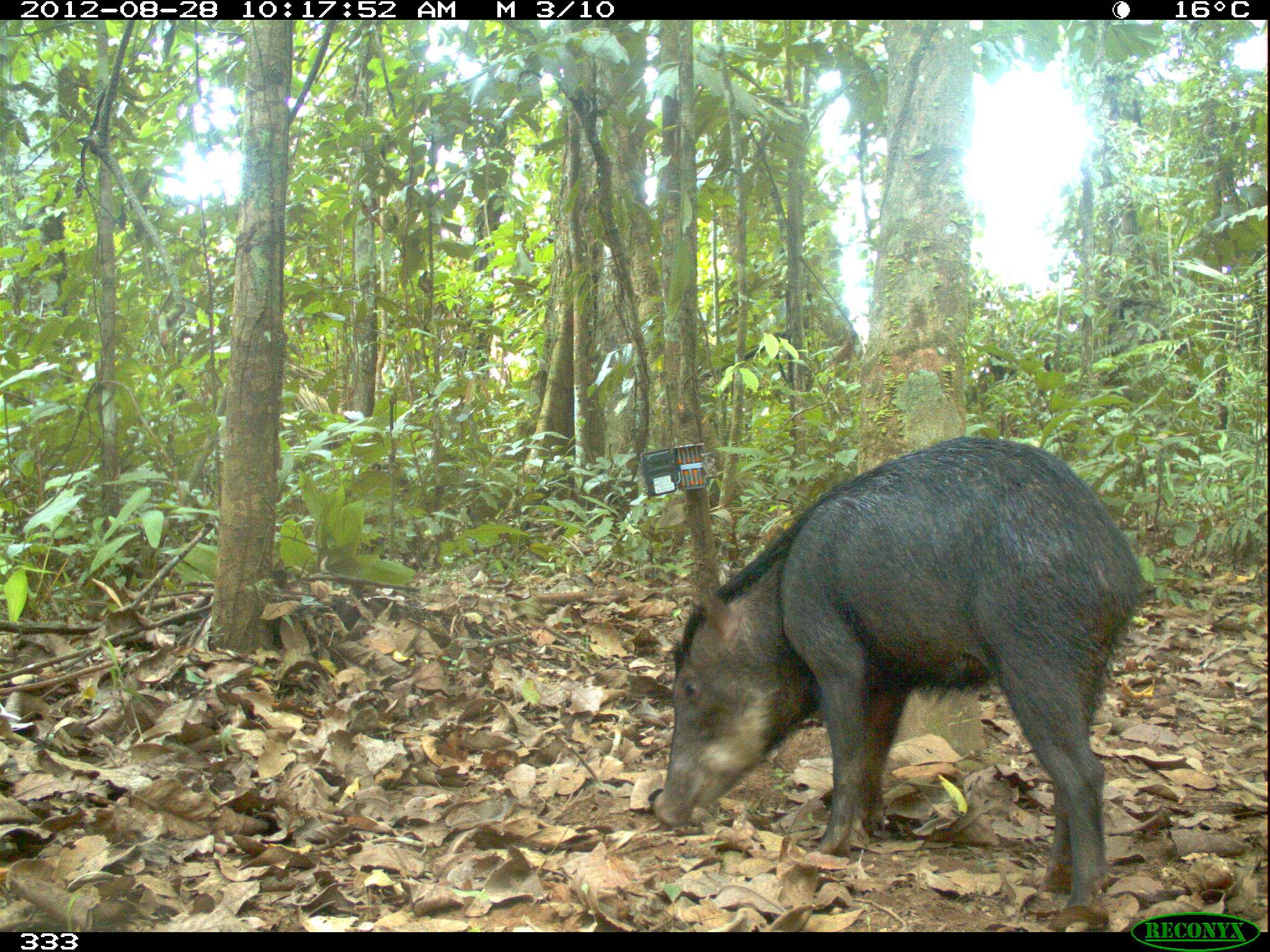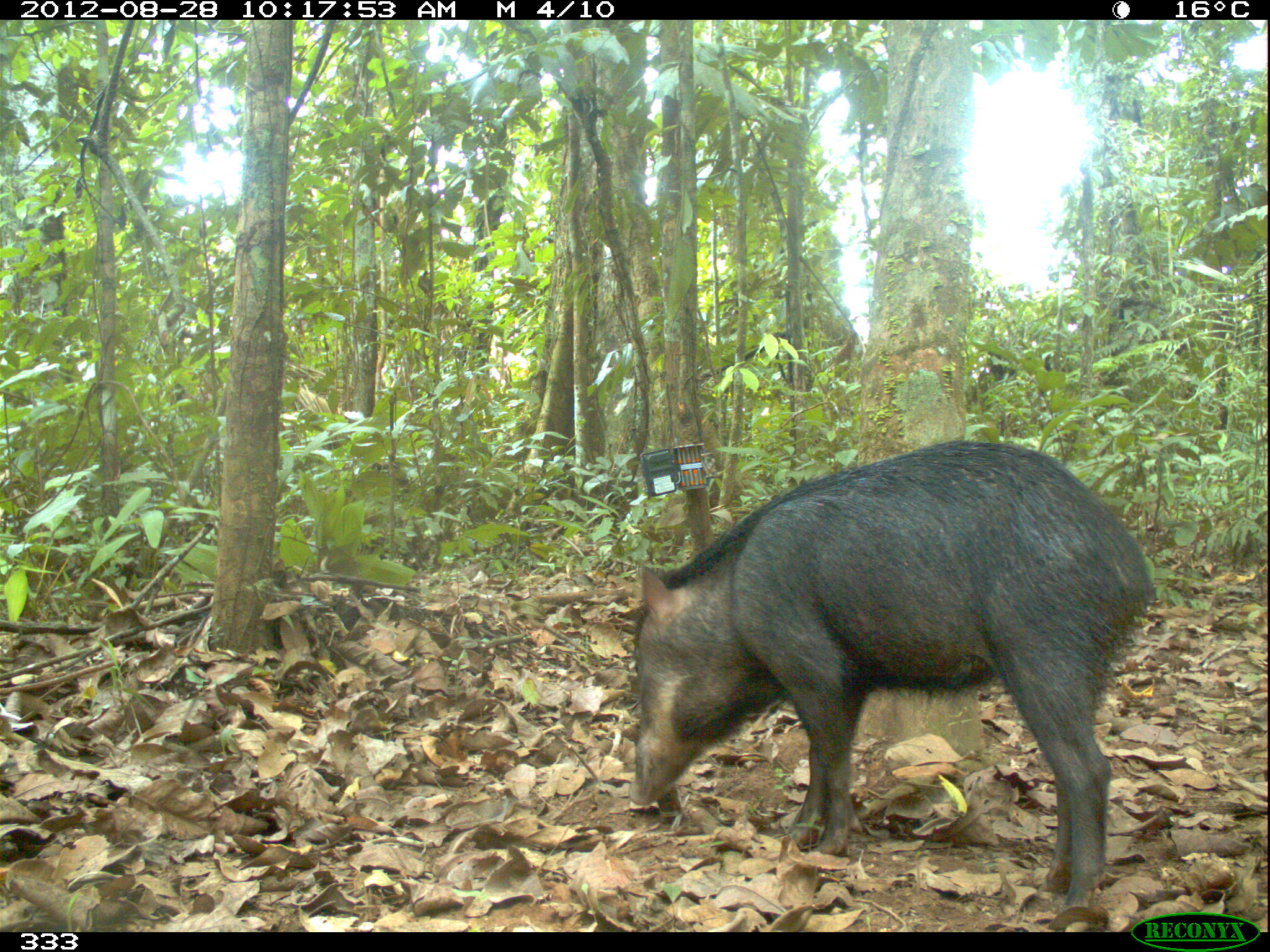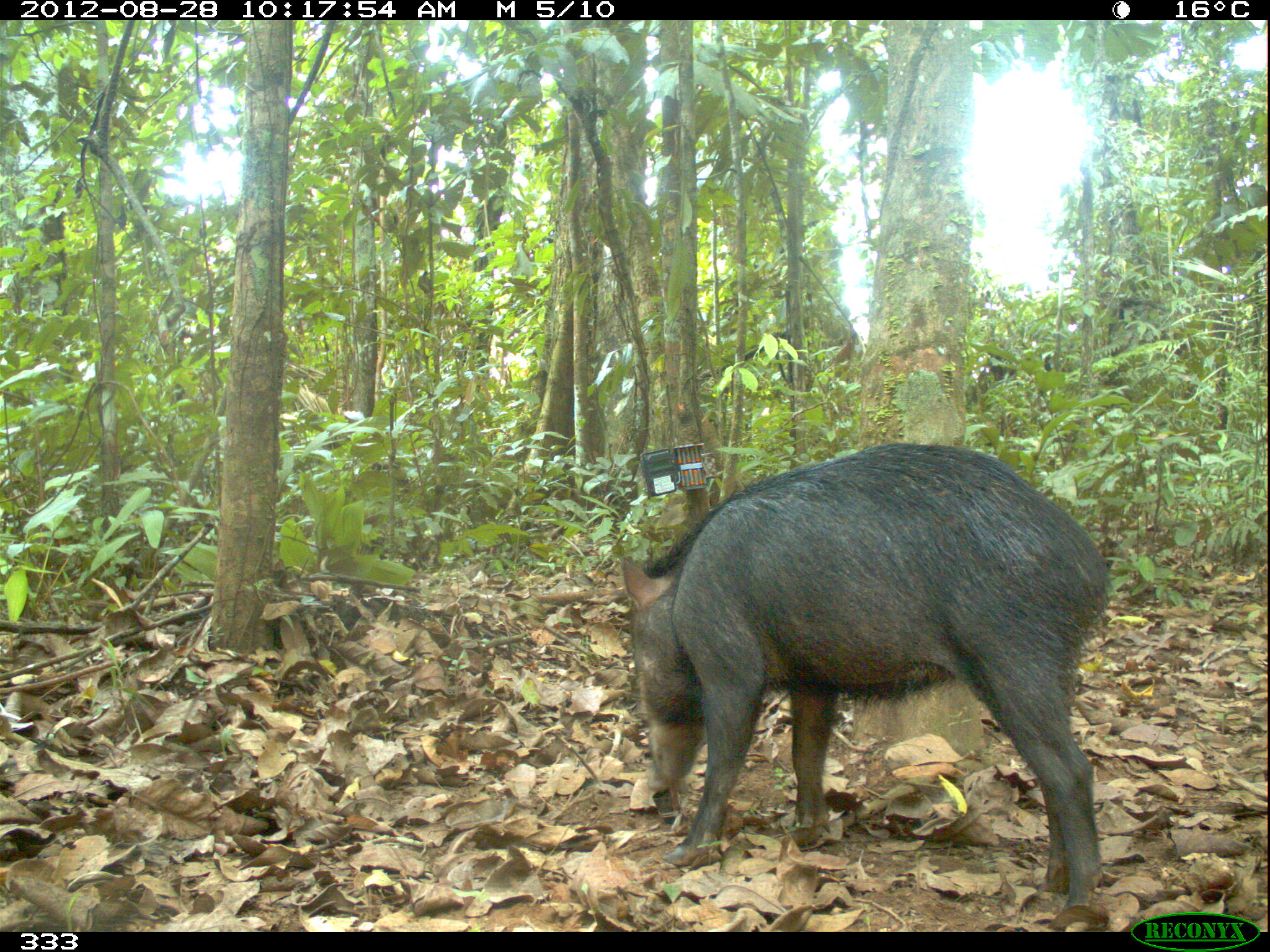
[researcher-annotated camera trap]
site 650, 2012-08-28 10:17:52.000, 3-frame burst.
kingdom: Animalia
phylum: Chordata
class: Mammalia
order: Artiodactyla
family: Tayassuidae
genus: Tayassu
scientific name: Tayassu pecari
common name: white-lipped peccary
Tayassu pecari (white-lipped peccary).